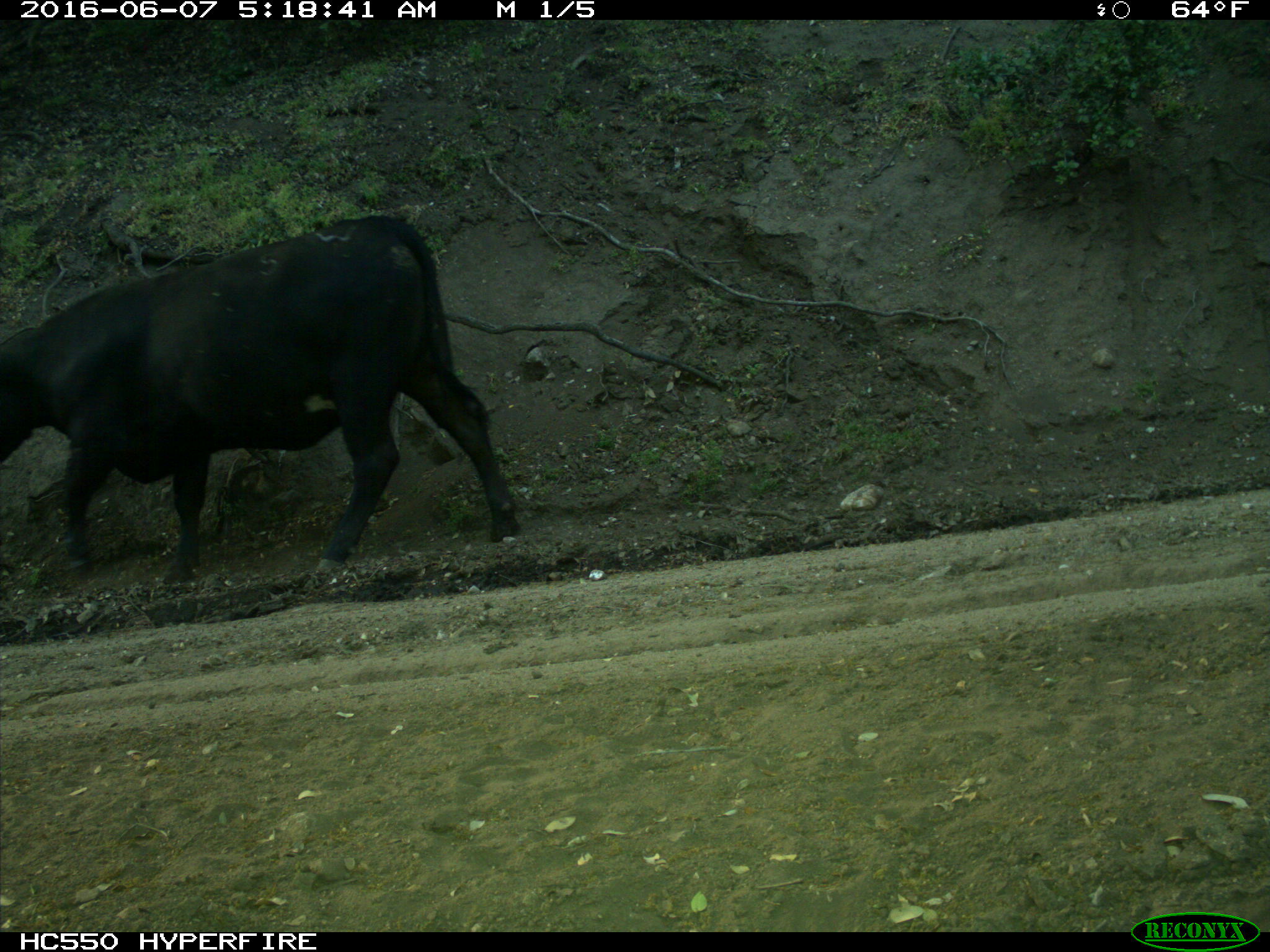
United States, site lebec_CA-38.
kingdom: Animalia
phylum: Chordata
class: Mammalia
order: Artiodactyla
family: Bovidae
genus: Bos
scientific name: Bos taurus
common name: domestic cow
Bos taurus (domestic cow).